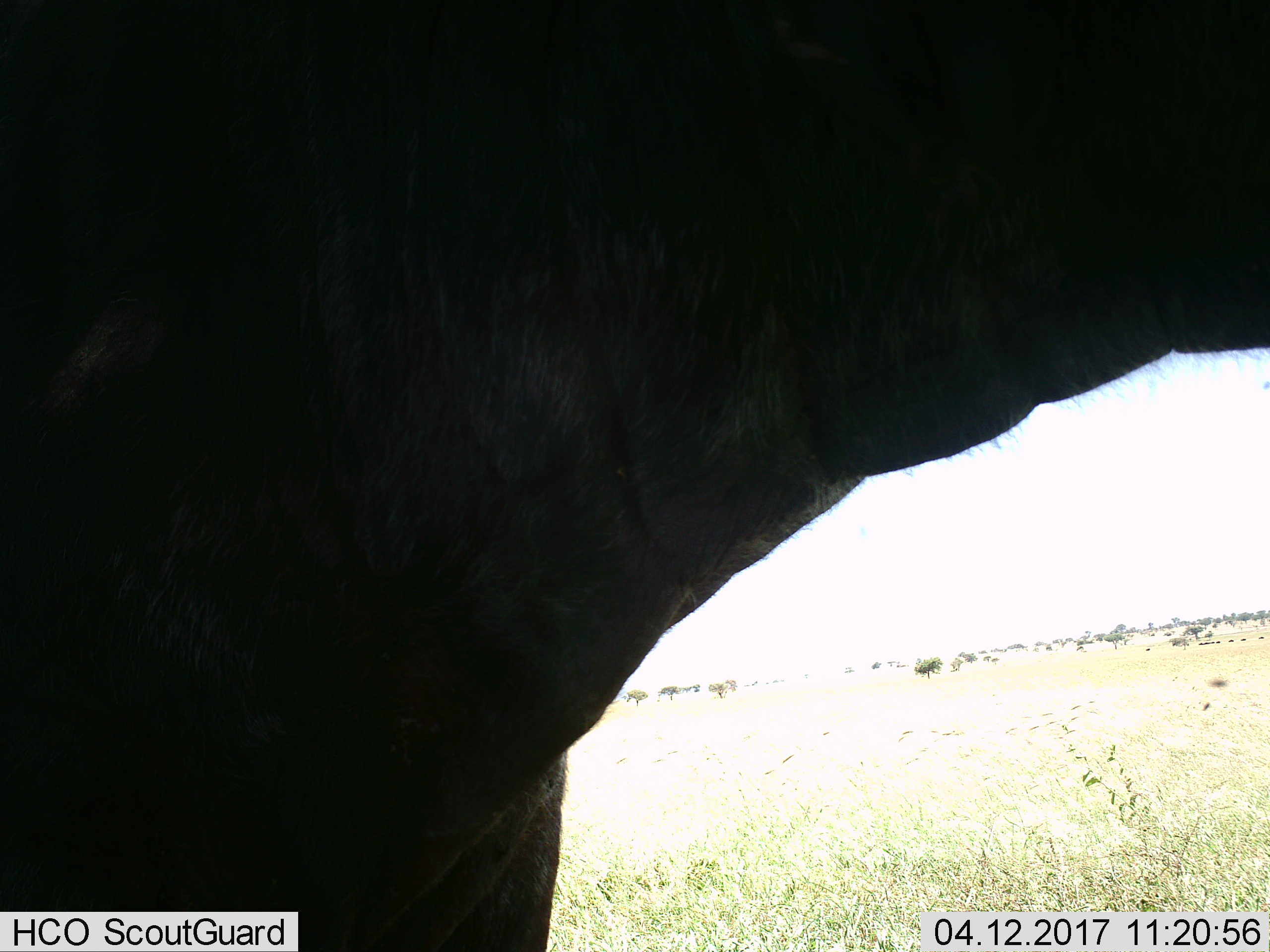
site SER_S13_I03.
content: unidentified animal